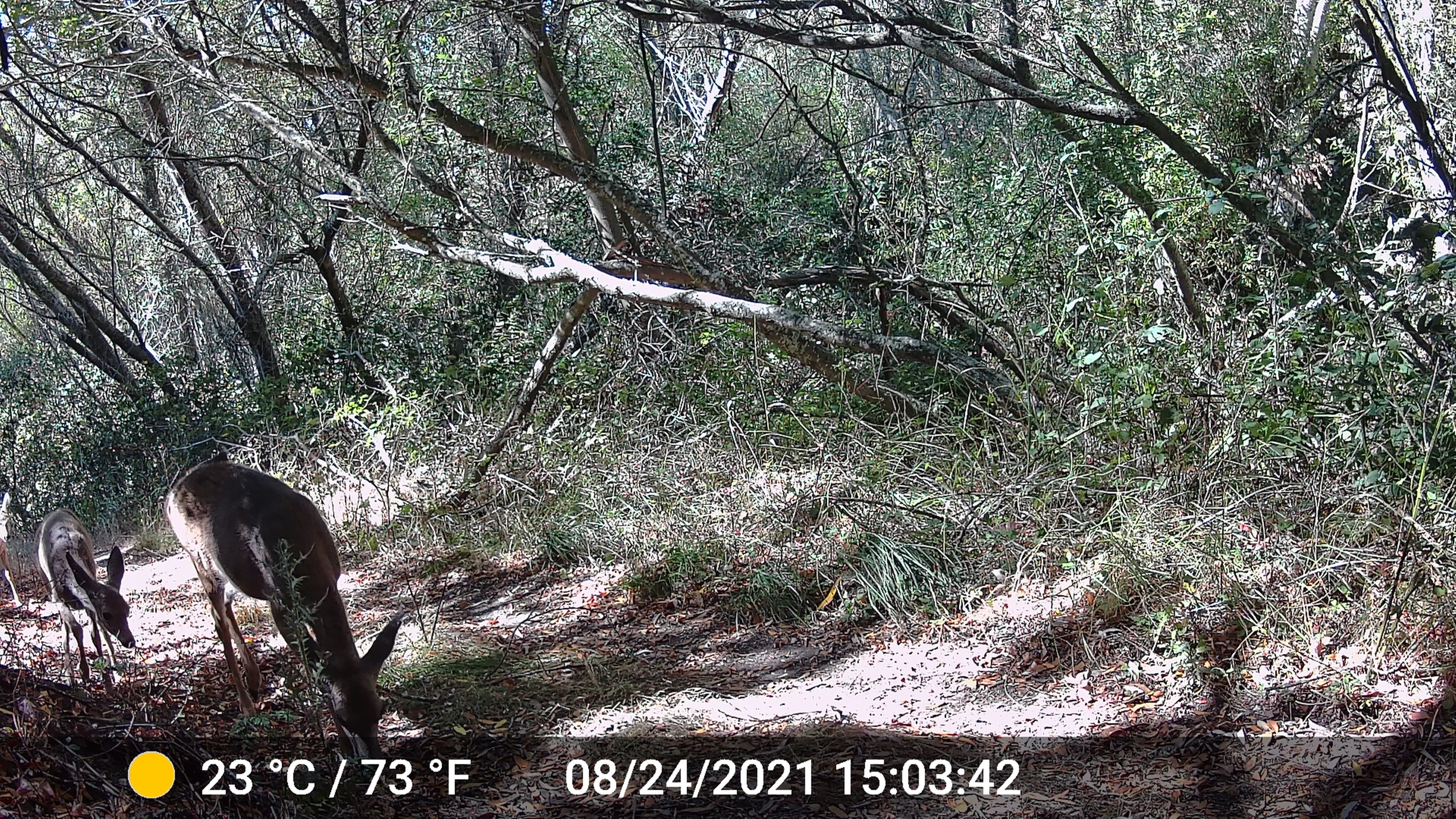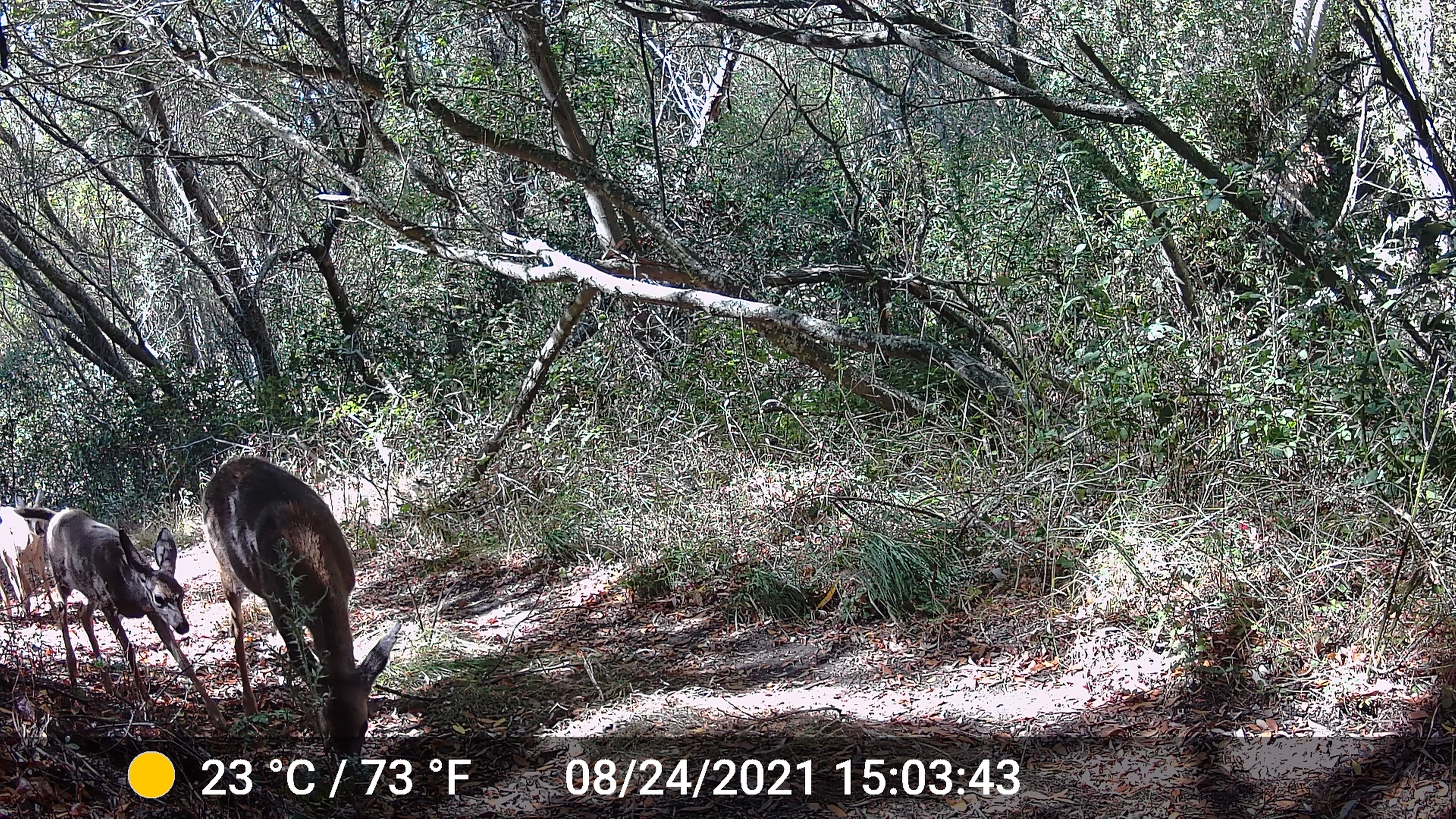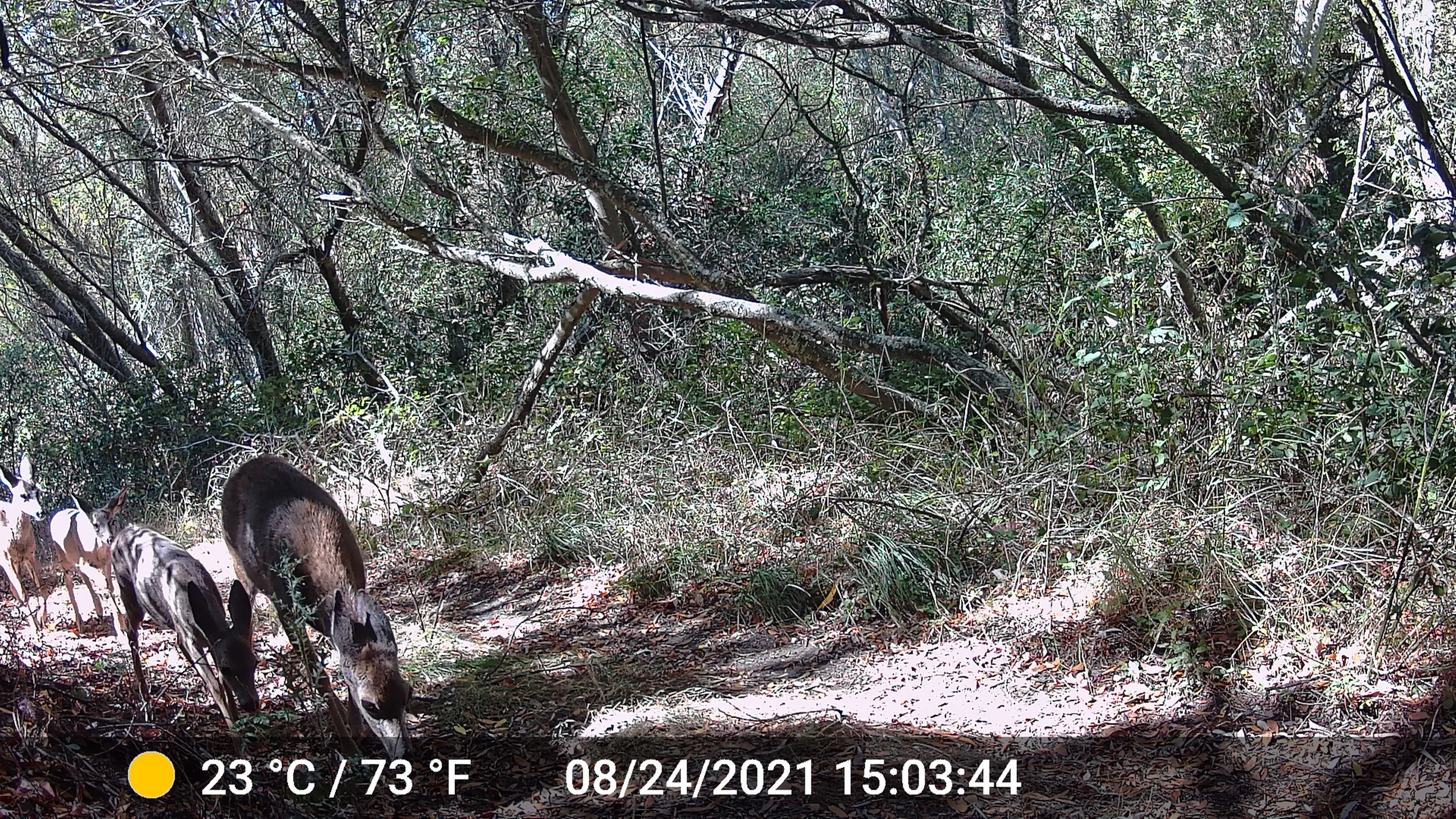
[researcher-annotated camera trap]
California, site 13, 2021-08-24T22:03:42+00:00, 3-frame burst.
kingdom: Animalia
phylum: Chordata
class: Mammalia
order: Artiodactyla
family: Cervidae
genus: Odocoileus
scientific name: Odocoileus hemionus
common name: mule deer